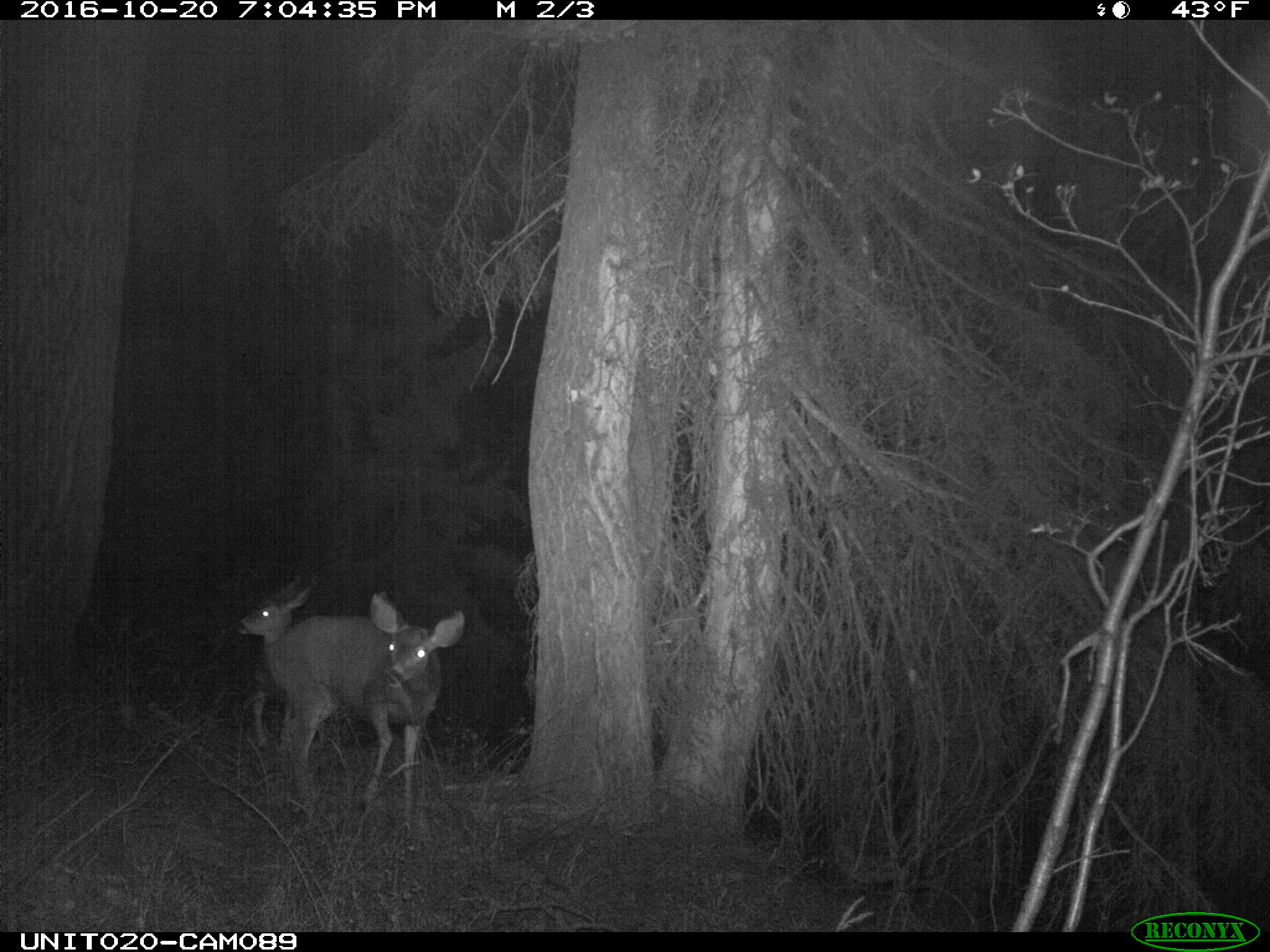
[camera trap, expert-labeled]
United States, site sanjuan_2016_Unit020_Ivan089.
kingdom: Animalia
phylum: Chordata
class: Mammalia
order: Artiodactyla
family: Cervidae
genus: Odocoileus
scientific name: Odocoileus hemionus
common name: mule deer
Odocoileus hemionus (mule deer).